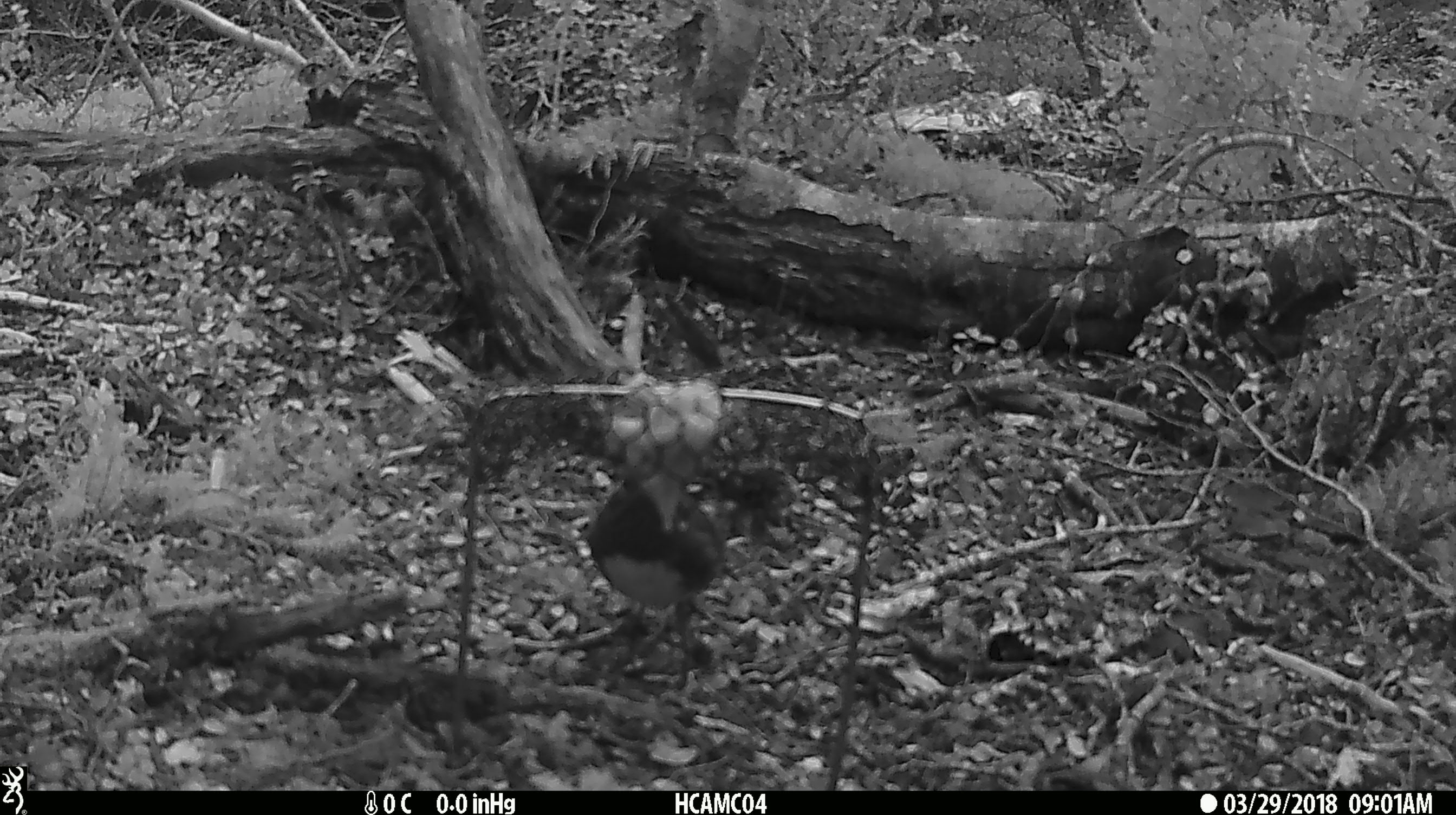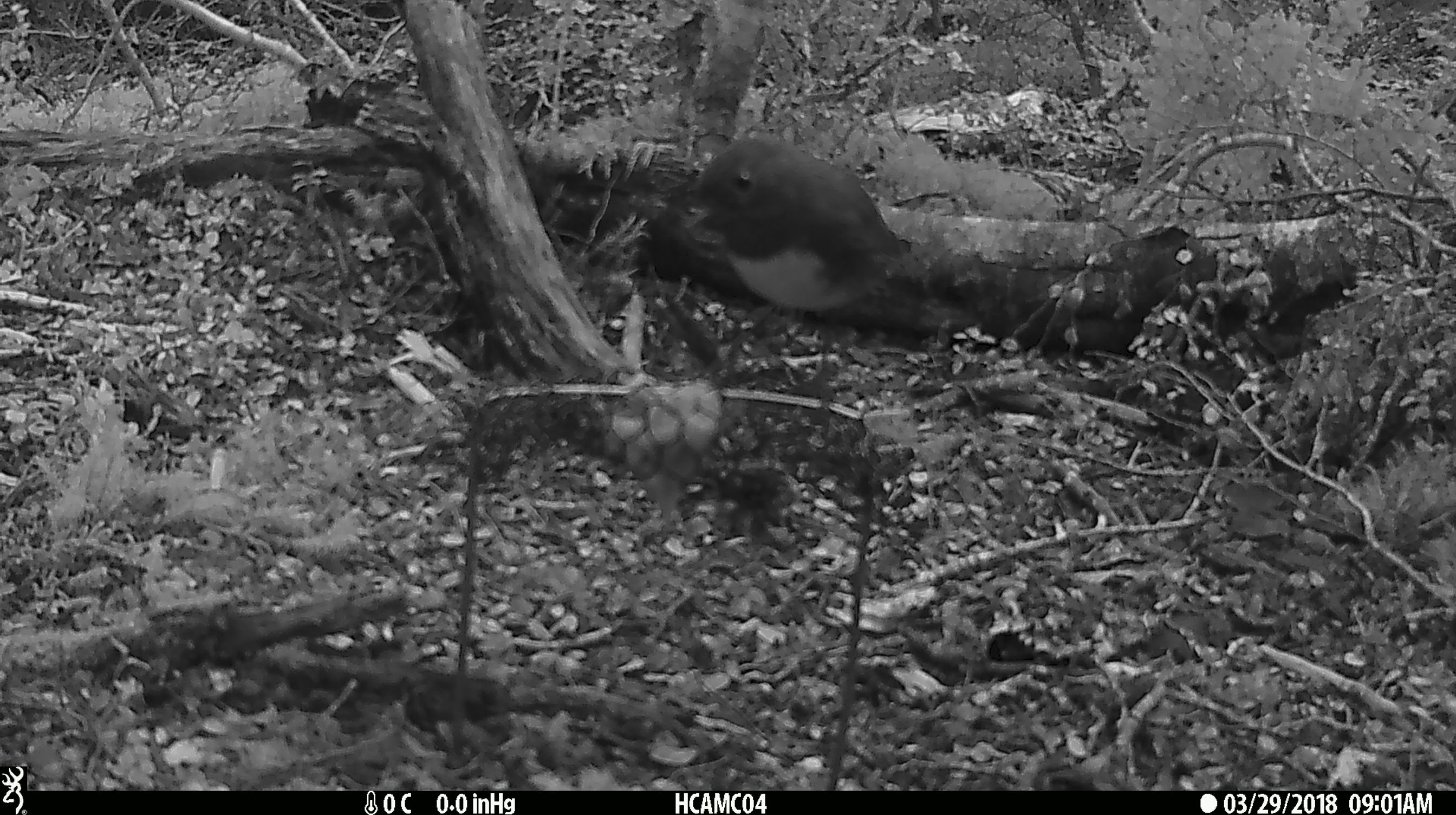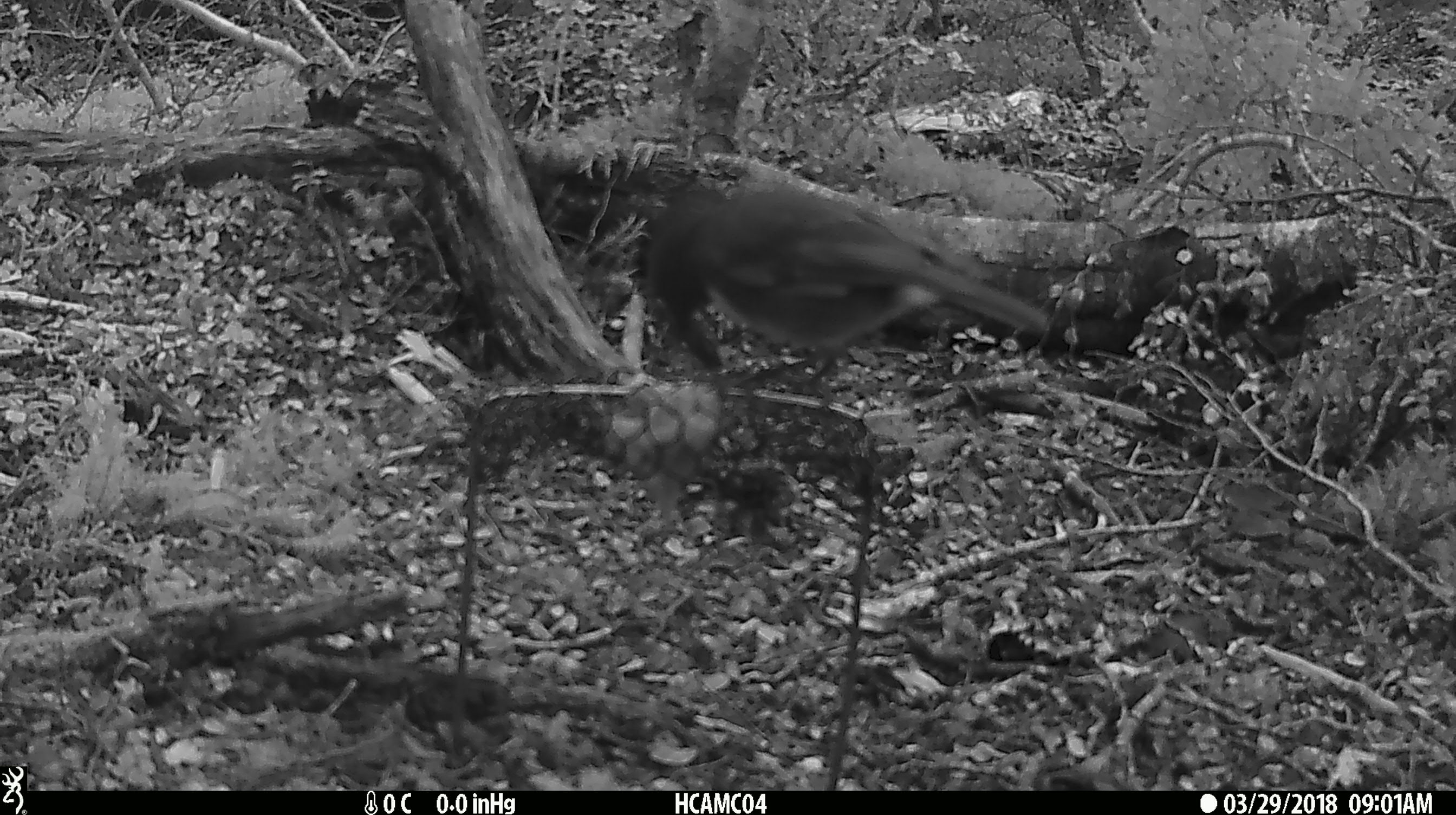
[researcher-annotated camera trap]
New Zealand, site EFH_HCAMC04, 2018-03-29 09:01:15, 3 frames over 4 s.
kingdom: Animalia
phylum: Chordata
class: Aves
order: Passeriformes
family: Petroicidae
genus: Petroica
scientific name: Petroica australis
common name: new zealand robin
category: robin